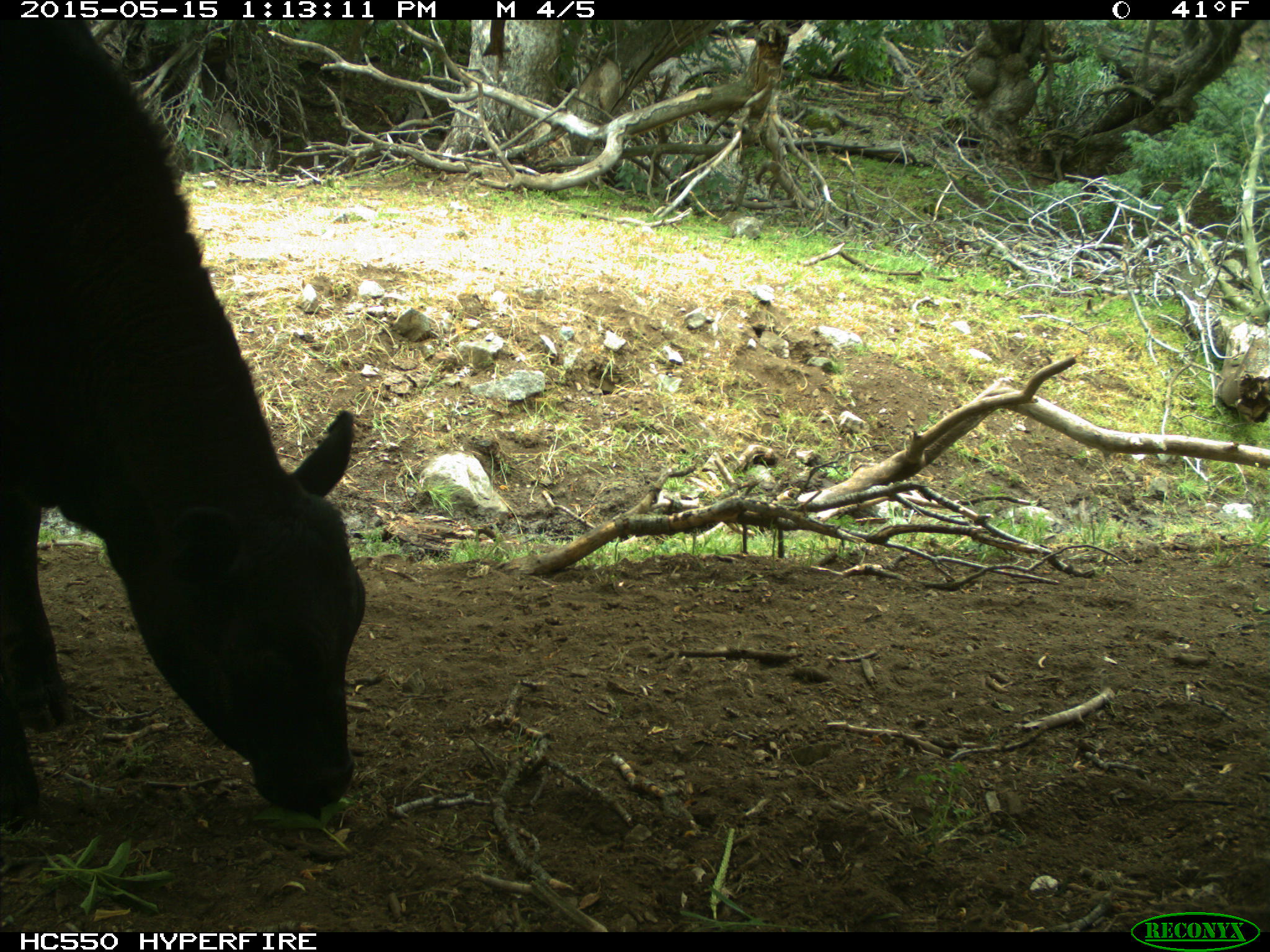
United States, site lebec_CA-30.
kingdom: Animalia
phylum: Chordata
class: Mammalia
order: Artiodactyla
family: Bovidae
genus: Bos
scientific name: Bos taurus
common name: domestic cow